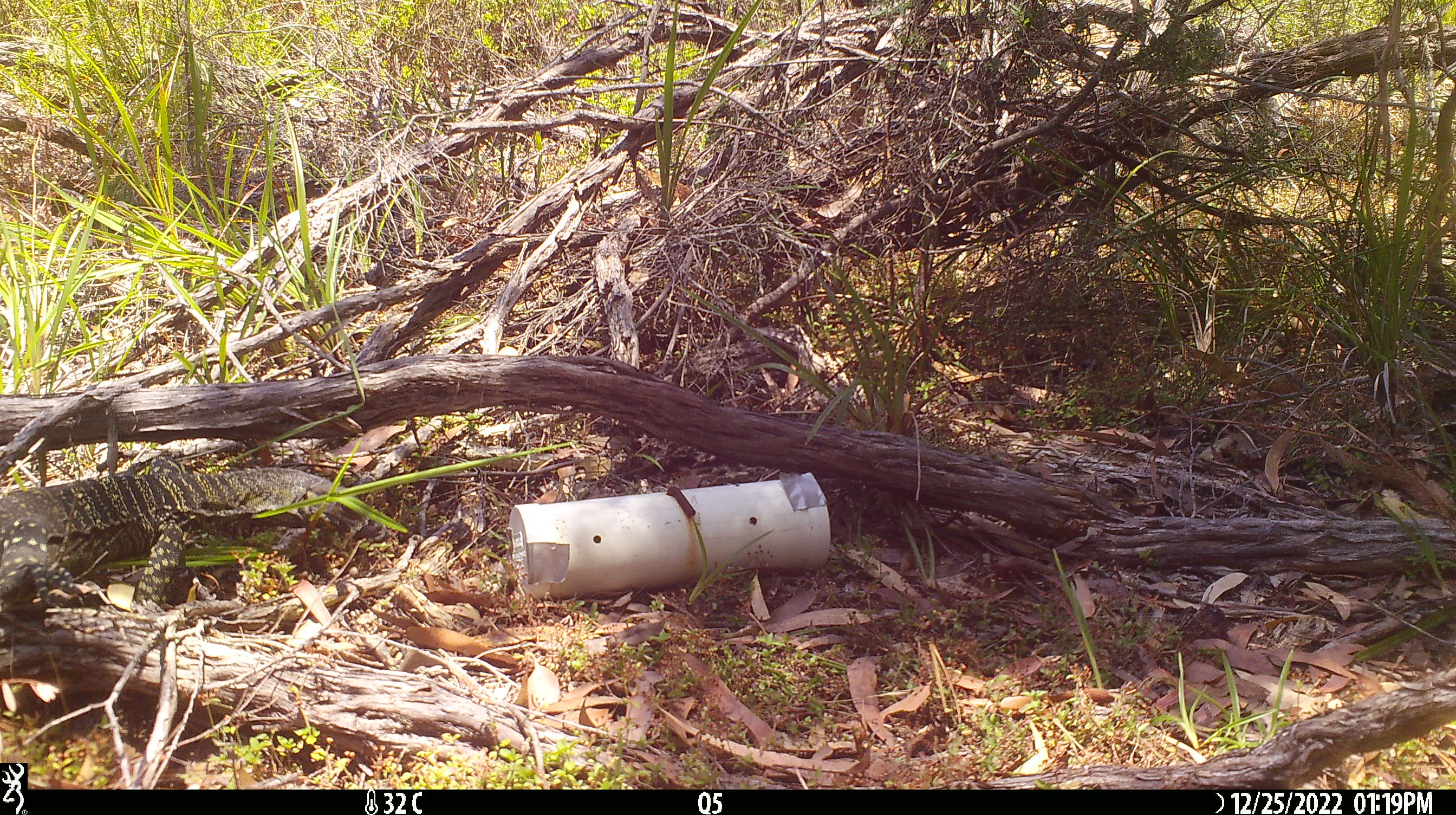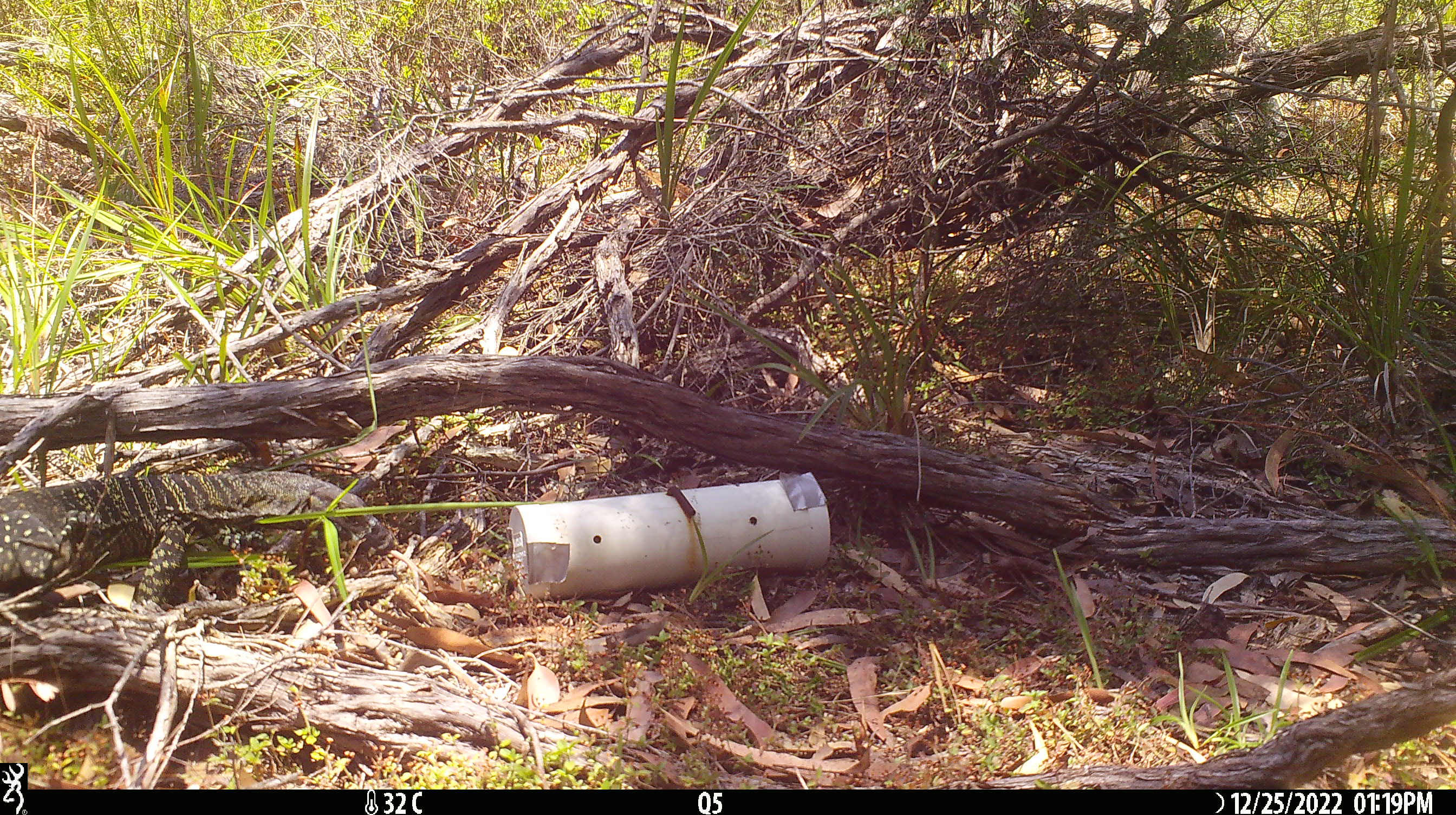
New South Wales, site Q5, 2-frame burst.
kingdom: Animalia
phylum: Chordata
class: Reptilia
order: Squamata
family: Varanidae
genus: Varanus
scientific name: Varanus varius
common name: lace monitor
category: goanna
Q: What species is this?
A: Goanna (lace monitor) (Varanus varius).